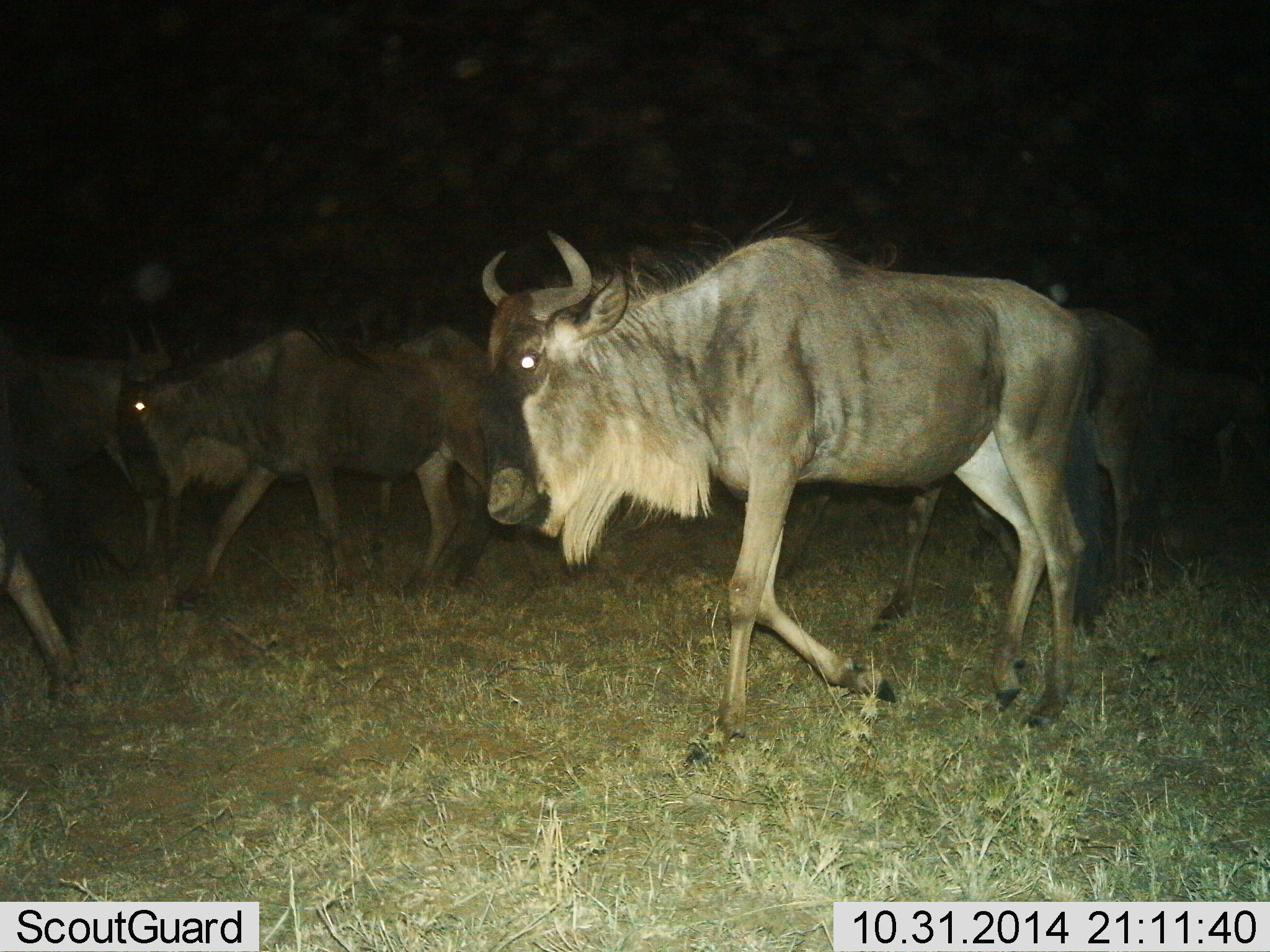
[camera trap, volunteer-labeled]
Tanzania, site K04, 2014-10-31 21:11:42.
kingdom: Animalia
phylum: Chordata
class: Mammalia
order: Artiodactyla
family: Bovidae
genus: Connochaetes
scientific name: Connochaetes taurinus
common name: blue wildebeest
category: wildebeest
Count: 6.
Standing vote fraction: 10%.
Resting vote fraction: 0%.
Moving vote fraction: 90%.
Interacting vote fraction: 0%.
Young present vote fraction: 0%.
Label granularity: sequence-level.